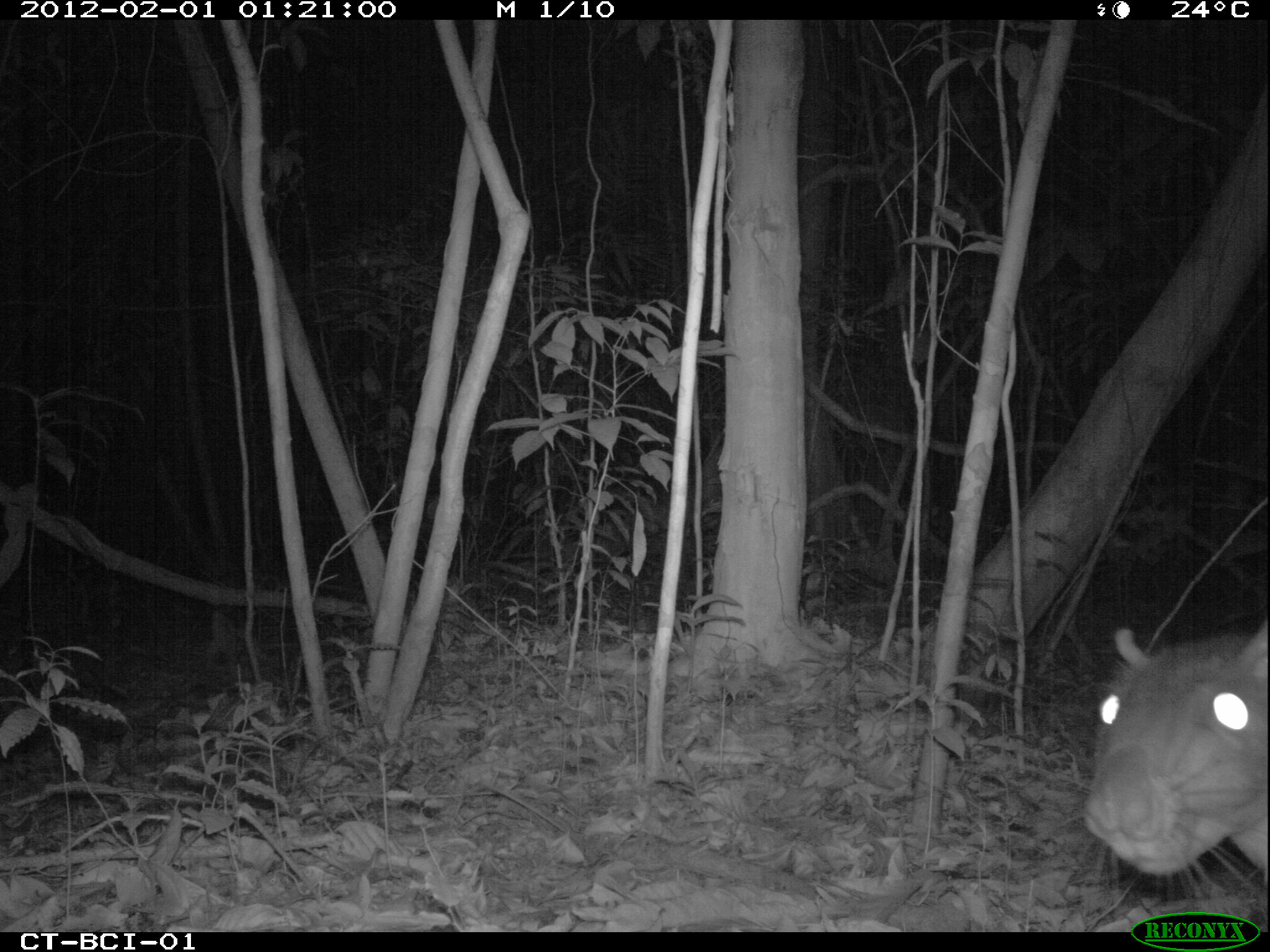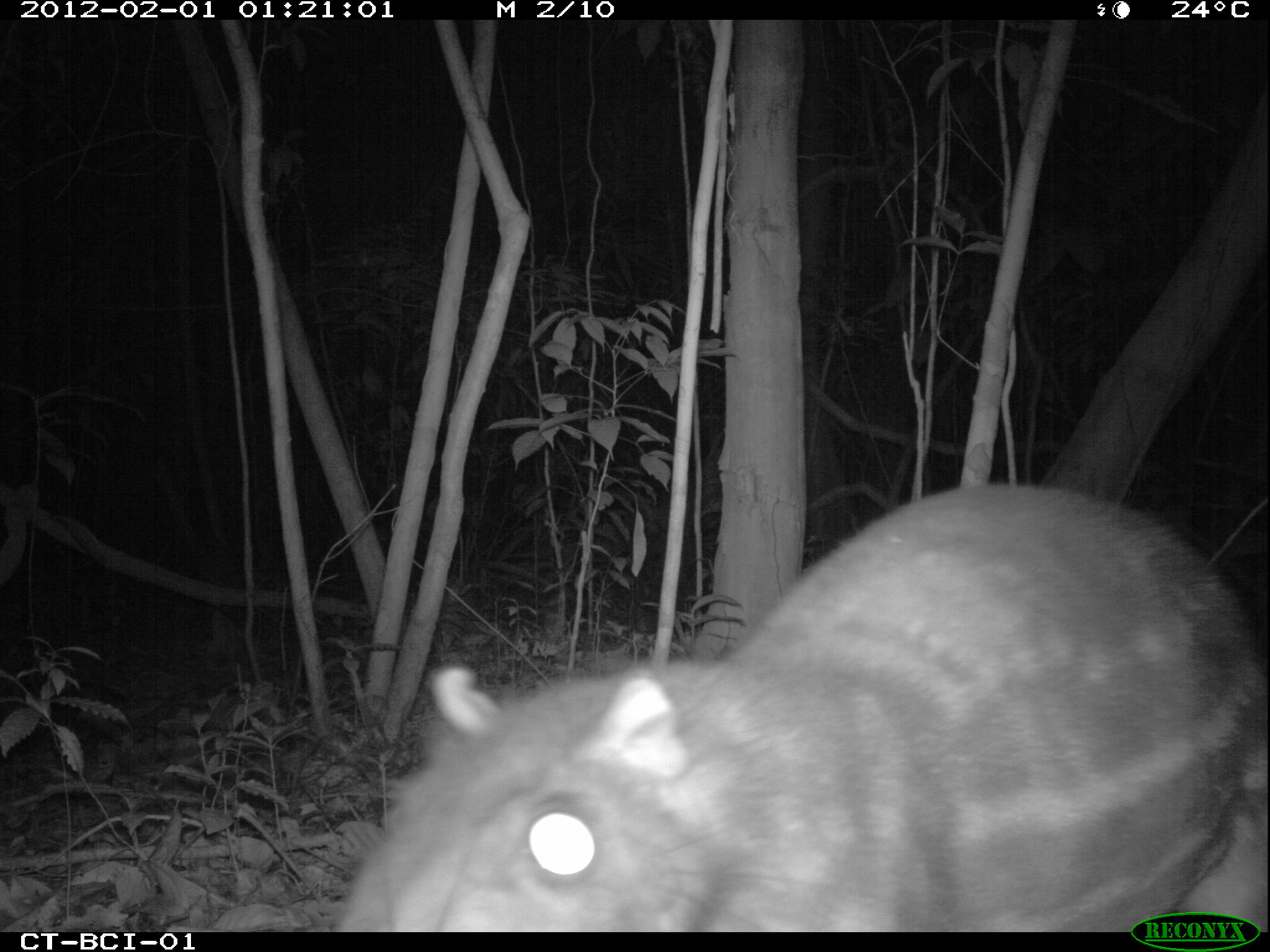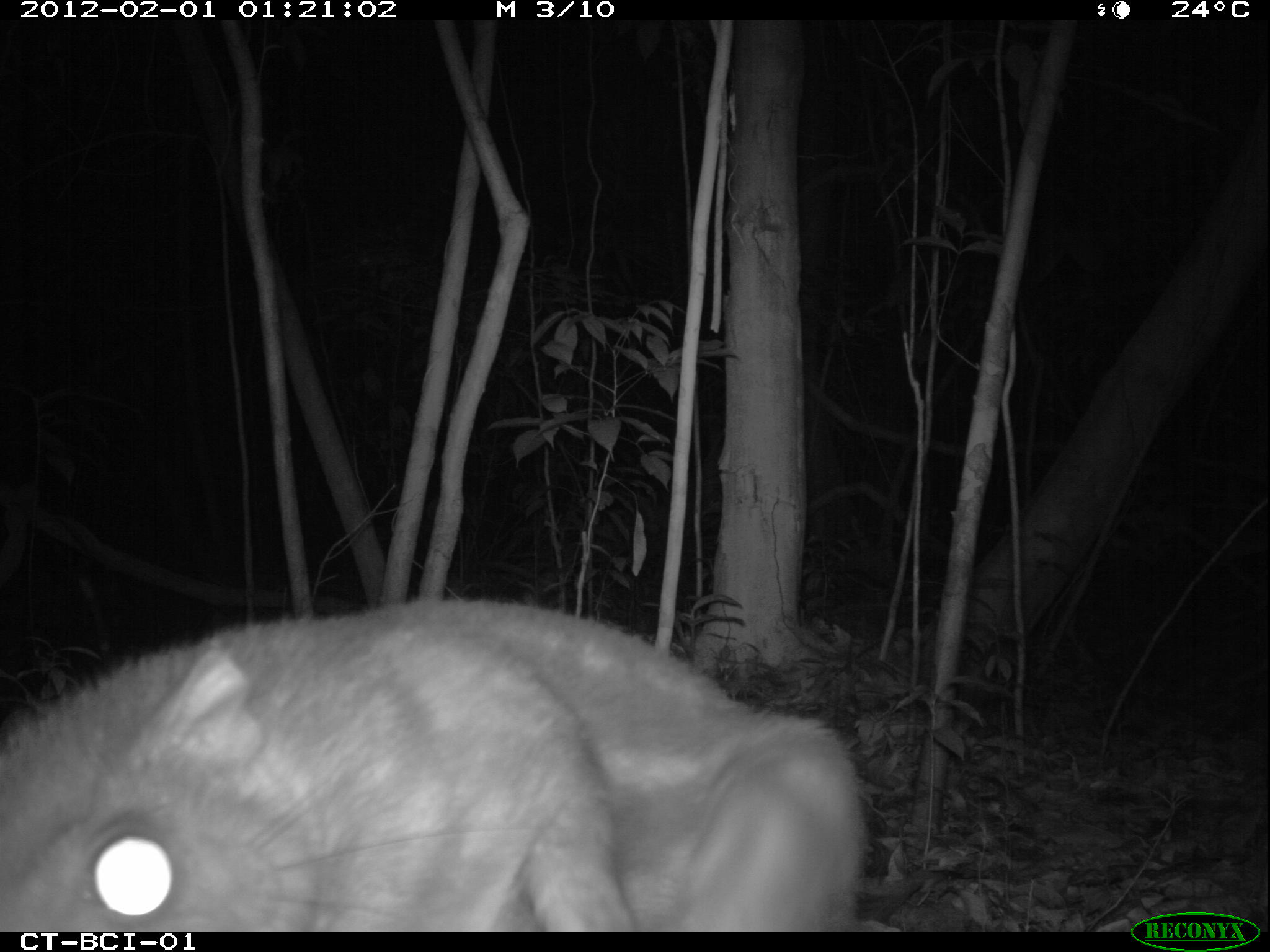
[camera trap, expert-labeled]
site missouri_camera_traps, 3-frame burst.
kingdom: Animalia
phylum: Chordata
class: Mammalia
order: Rodentia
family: Cuniculidae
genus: Cuniculus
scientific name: Cuniculus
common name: paca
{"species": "paca (Cuniculus)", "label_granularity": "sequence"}